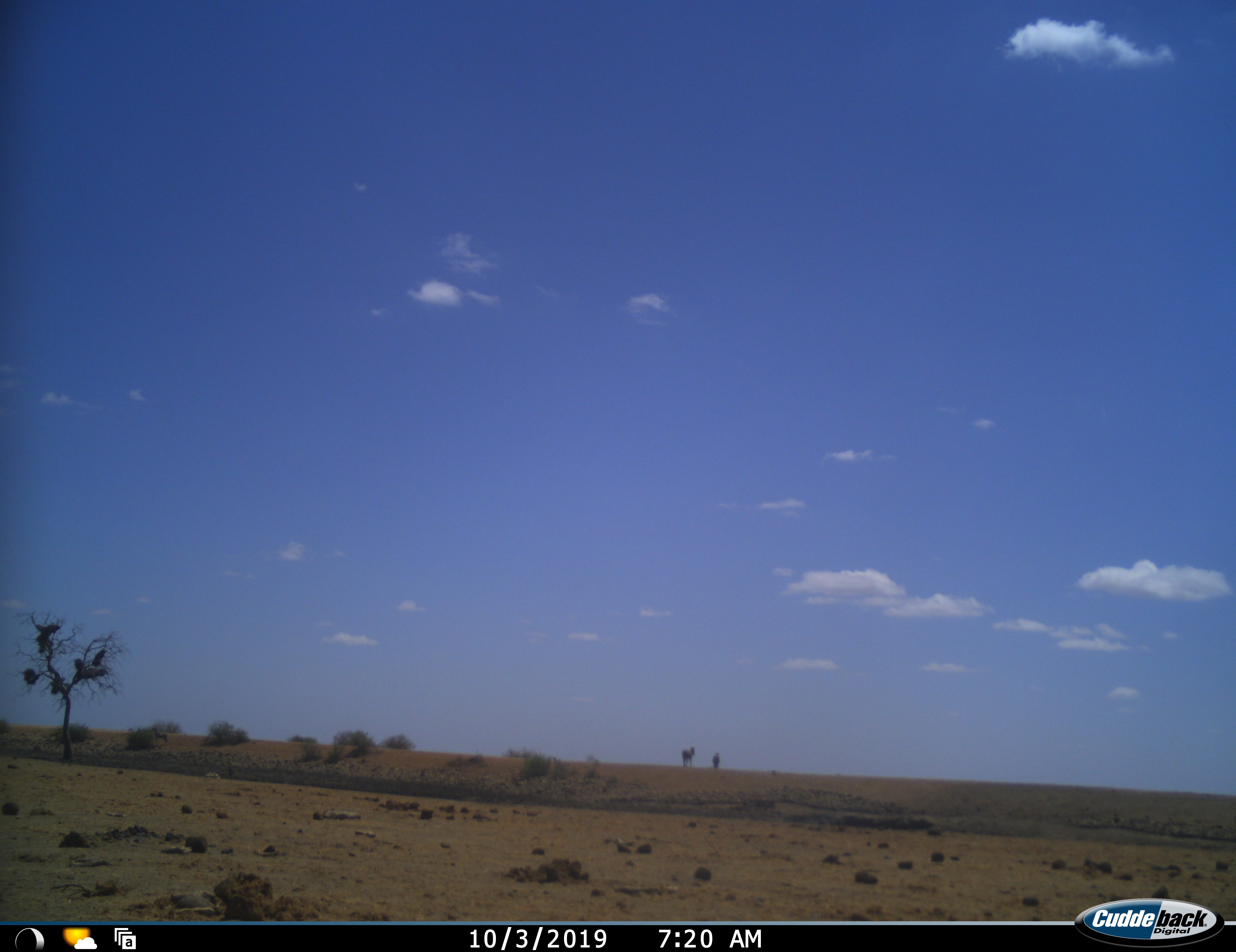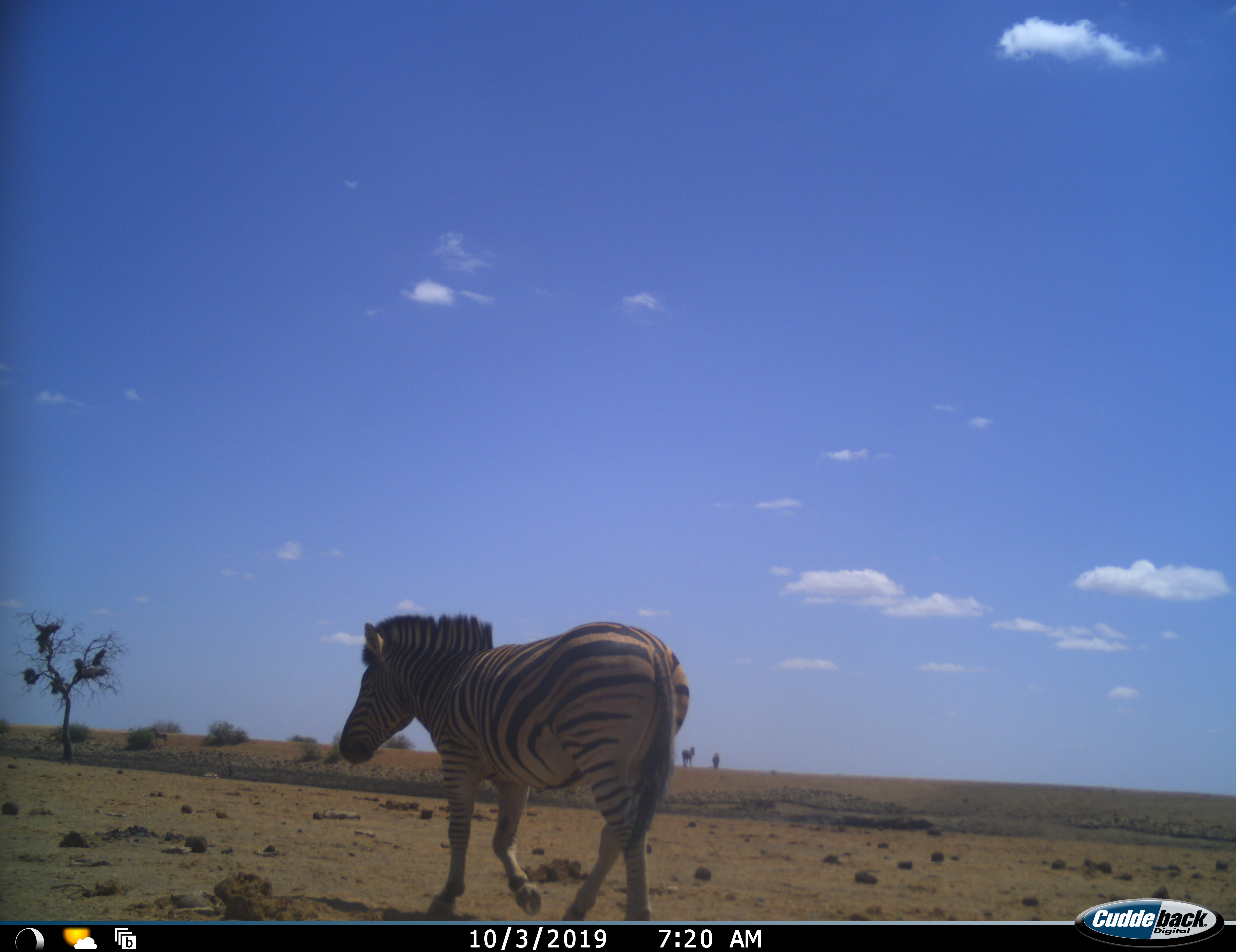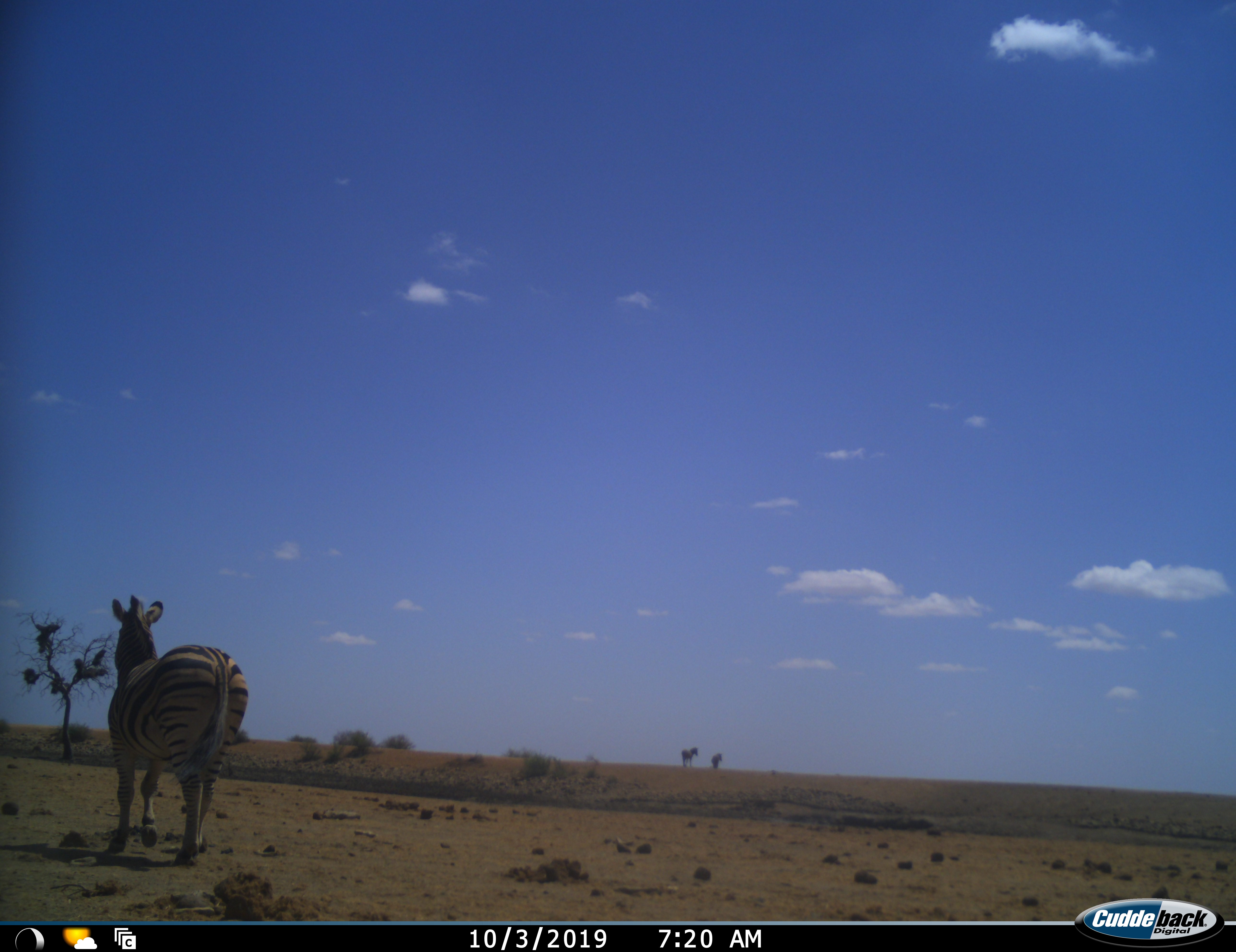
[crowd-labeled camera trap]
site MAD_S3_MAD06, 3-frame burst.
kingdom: Animalia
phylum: Chordata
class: Mammalia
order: Perissodactyla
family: Equidae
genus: Equus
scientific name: Equus quagga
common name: plains zebra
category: zebraplains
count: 2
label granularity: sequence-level